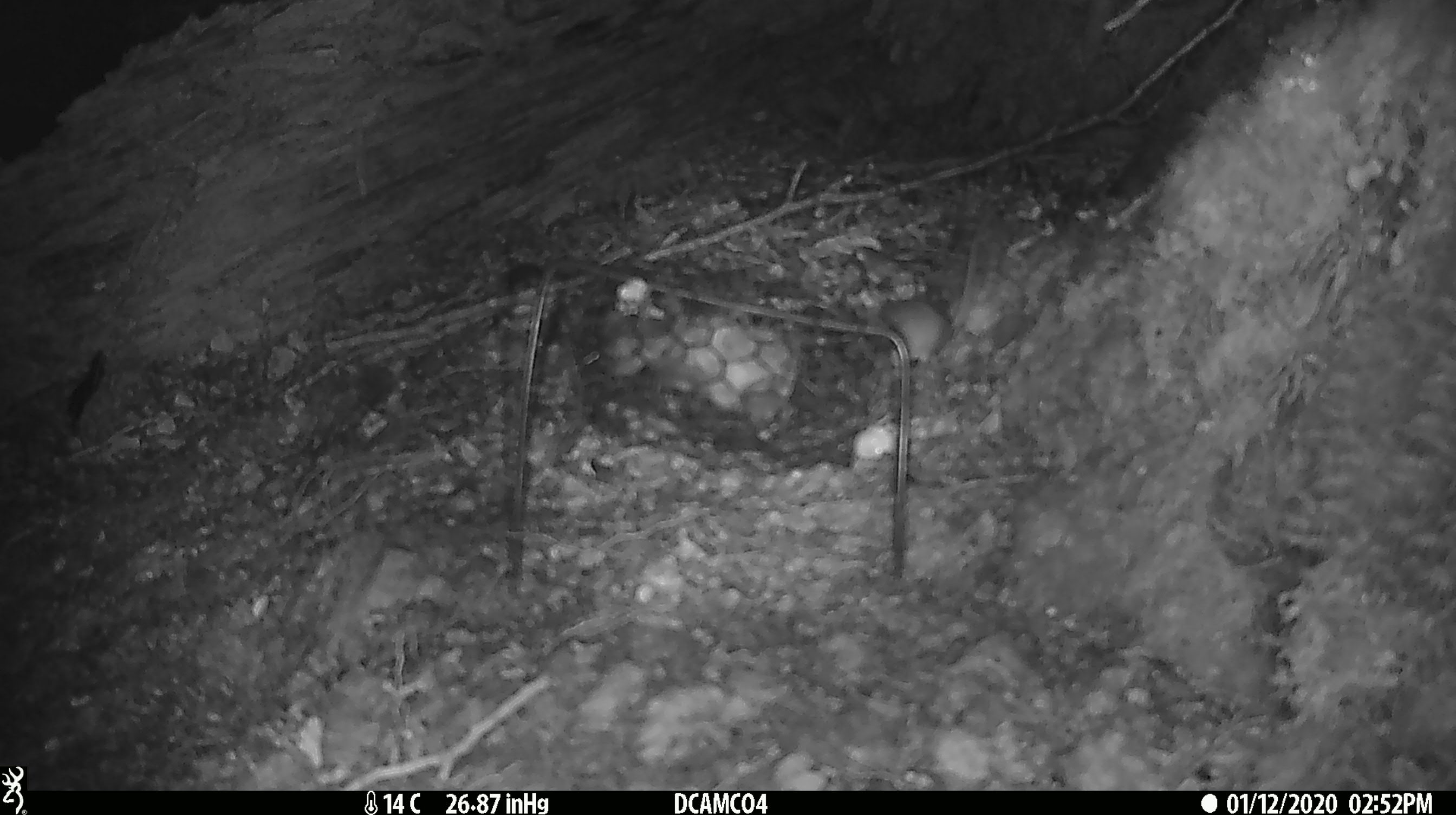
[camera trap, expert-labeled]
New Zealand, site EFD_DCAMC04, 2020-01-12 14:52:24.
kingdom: Animalia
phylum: Chordata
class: Mammalia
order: Rodentia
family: Muridae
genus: Mus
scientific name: Mus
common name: mouse